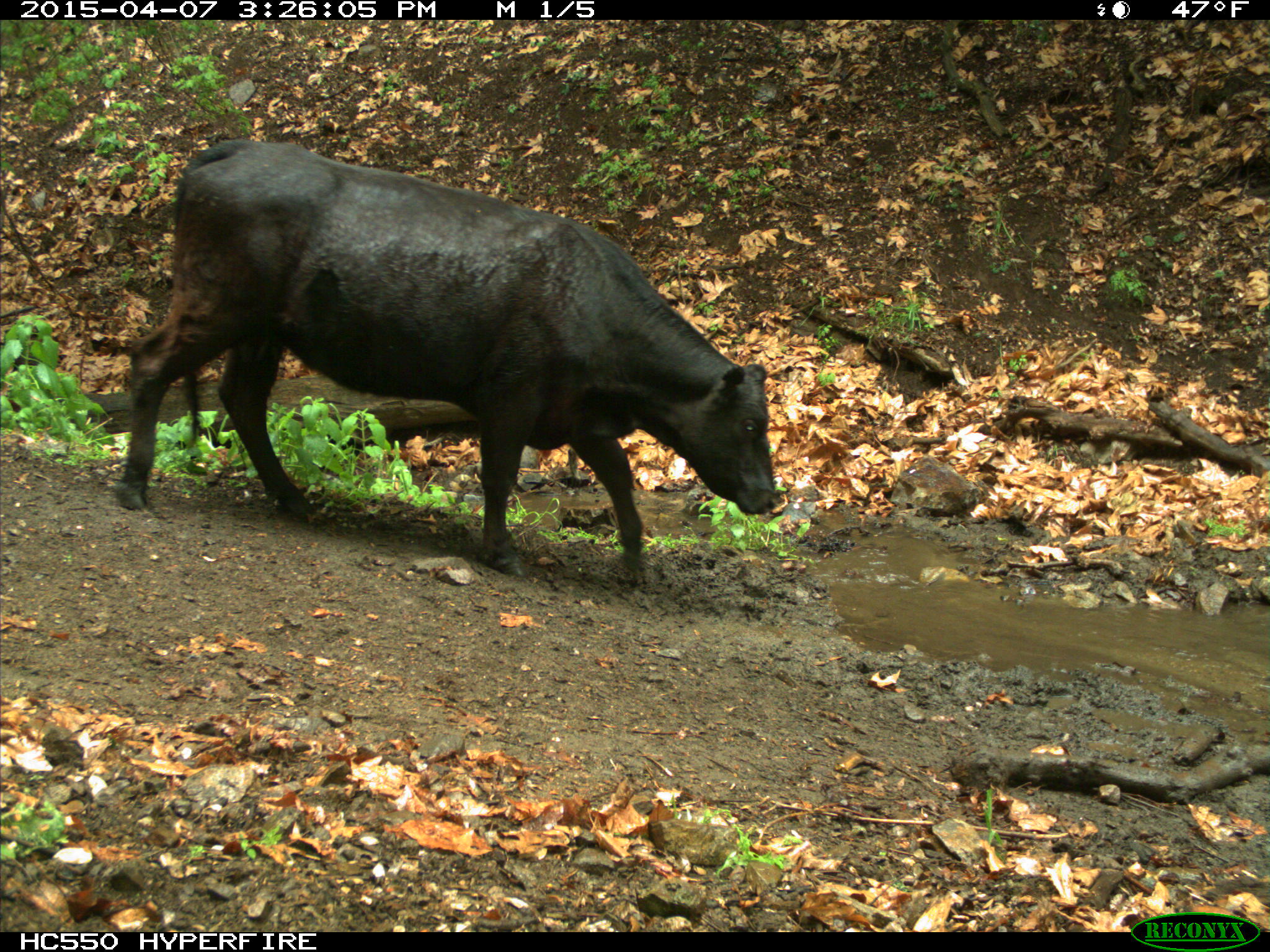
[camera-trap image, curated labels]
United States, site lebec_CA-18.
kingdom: Animalia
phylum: Chordata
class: Mammalia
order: Artiodactyla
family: Bovidae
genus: Bos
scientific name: Bos taurus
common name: domestic cow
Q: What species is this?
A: Bos taurus (domestic cow).